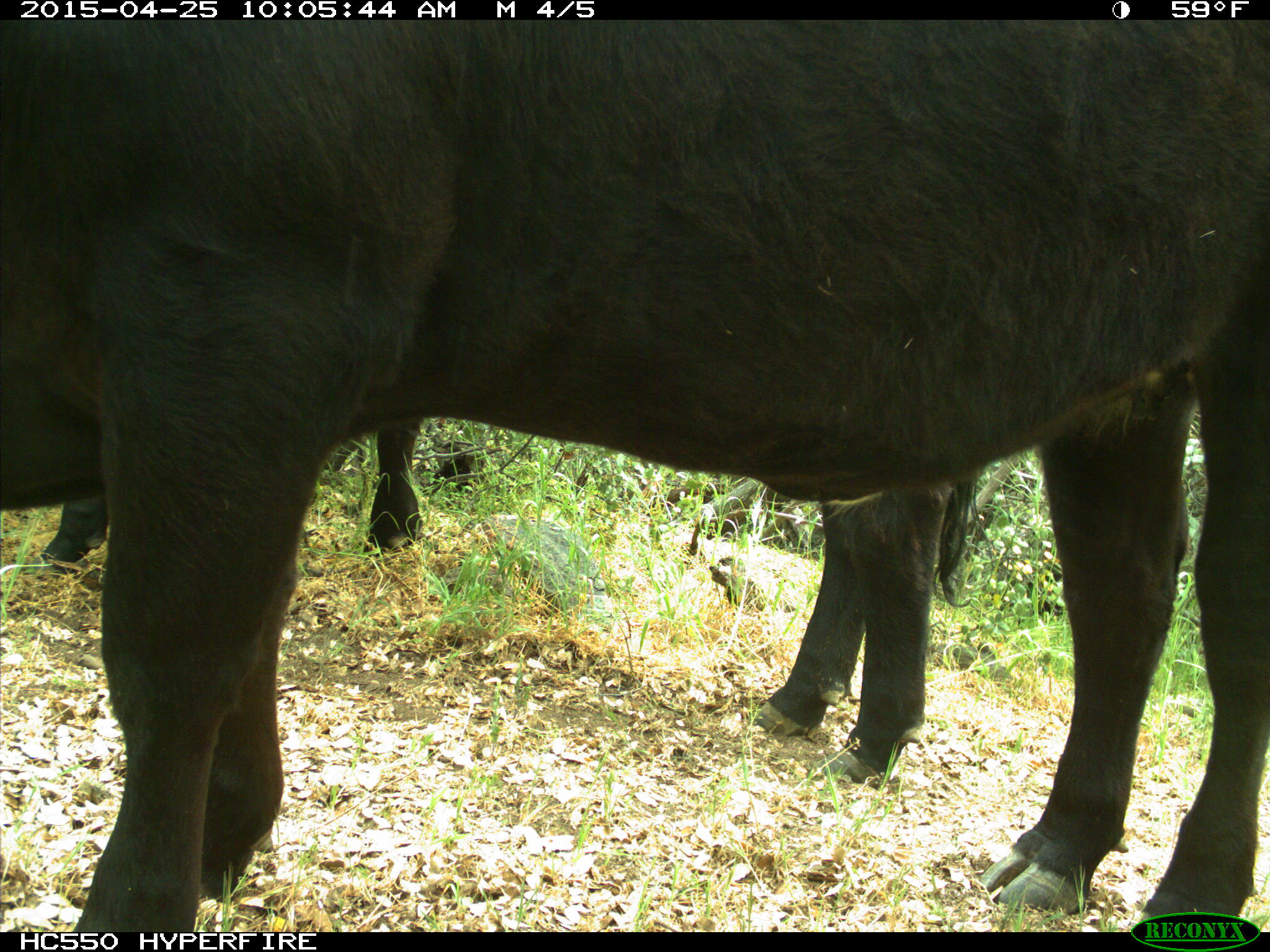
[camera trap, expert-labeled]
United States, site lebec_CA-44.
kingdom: Animalia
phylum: Chordata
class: Mammalia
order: Artiodactyla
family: Suidae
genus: Sus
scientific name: Sus scrofa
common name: wild boar